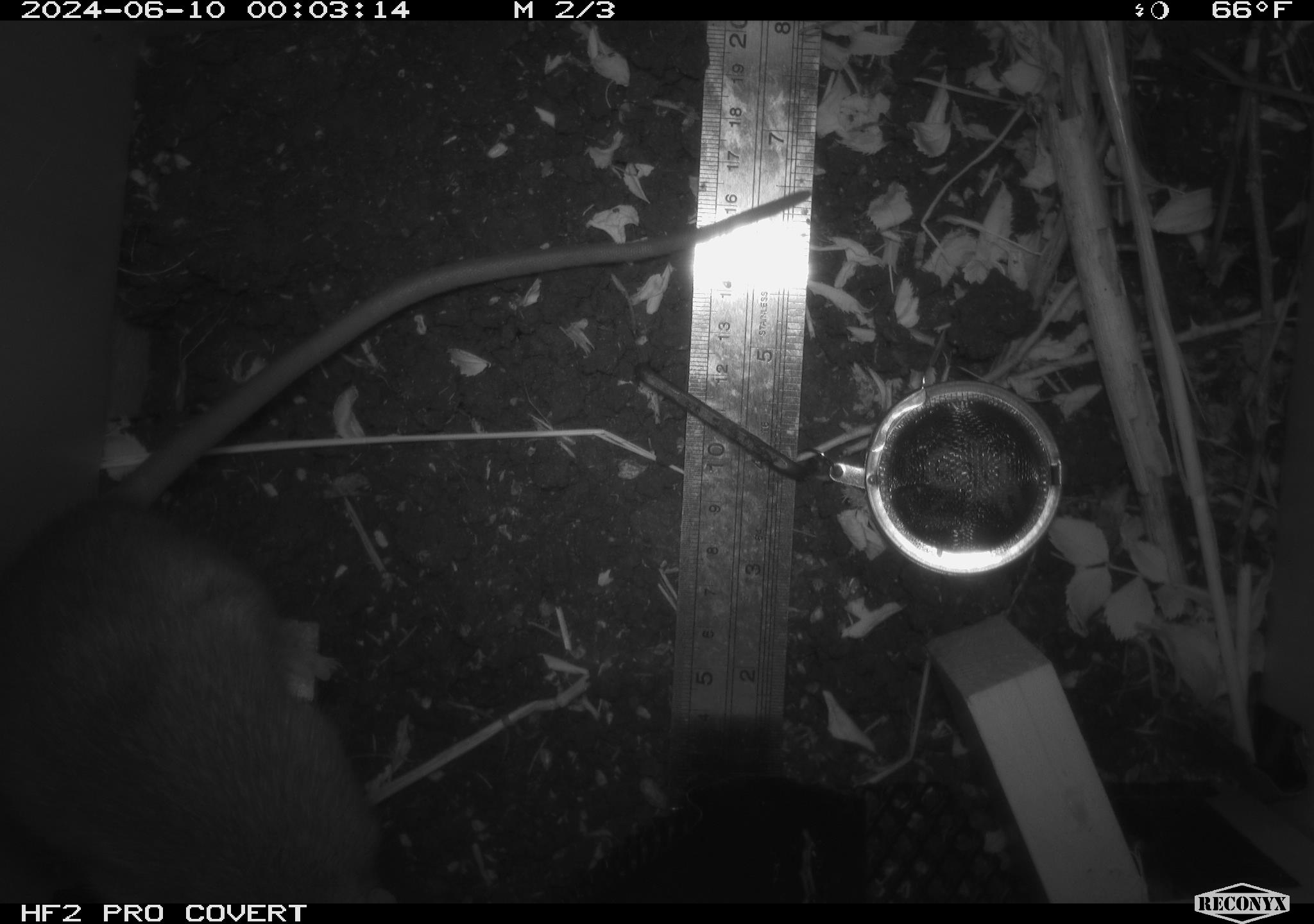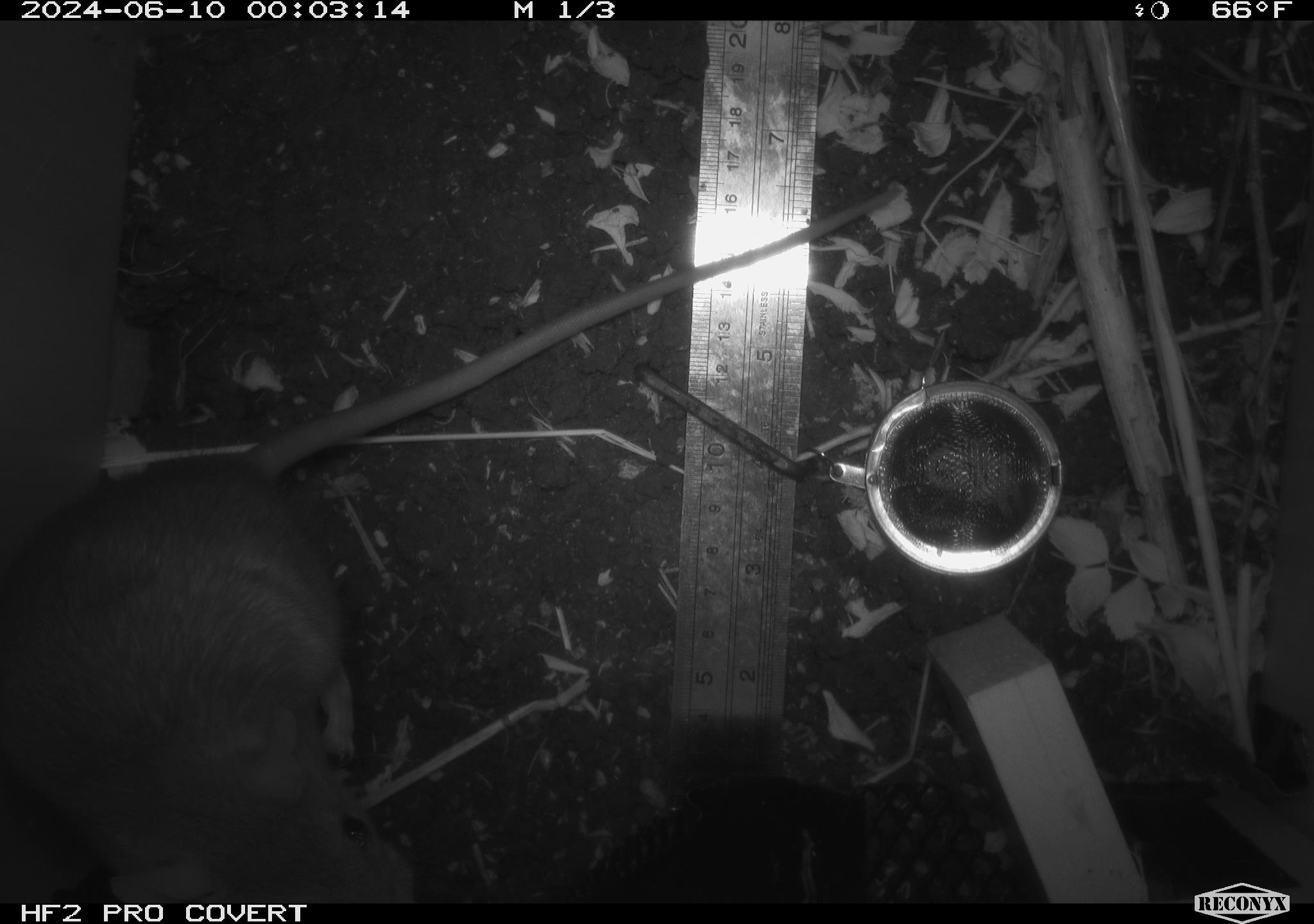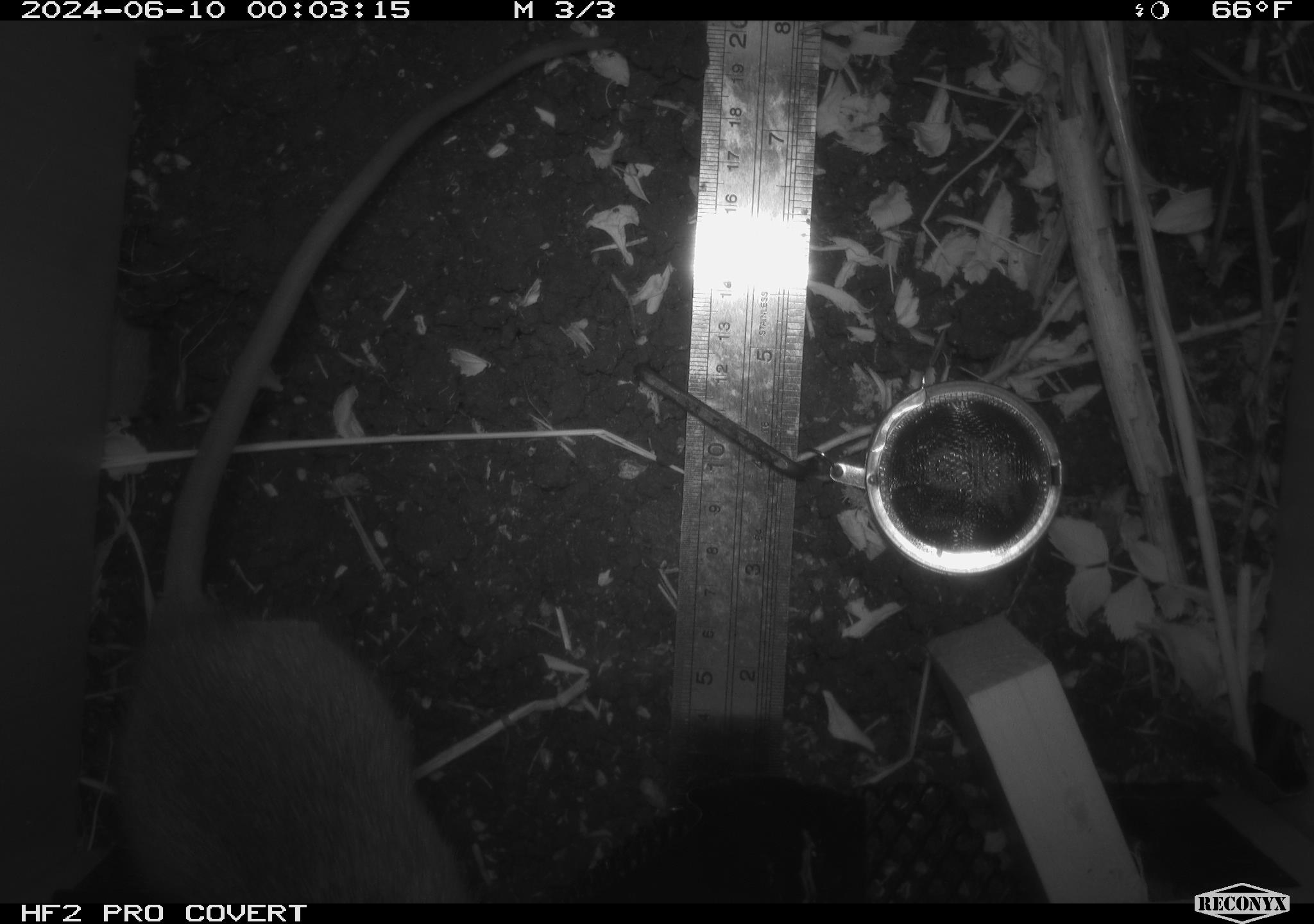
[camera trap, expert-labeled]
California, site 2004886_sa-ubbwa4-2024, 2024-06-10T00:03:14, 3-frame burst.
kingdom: Animalia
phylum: Chordata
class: Mammalia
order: Rodentia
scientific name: Rodentia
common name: woodrat or rat or mouse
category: woodrat or rat or mouse species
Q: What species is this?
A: Woodrat or rat or mouse species (woodrat or rat or mouse) (Rodentia).